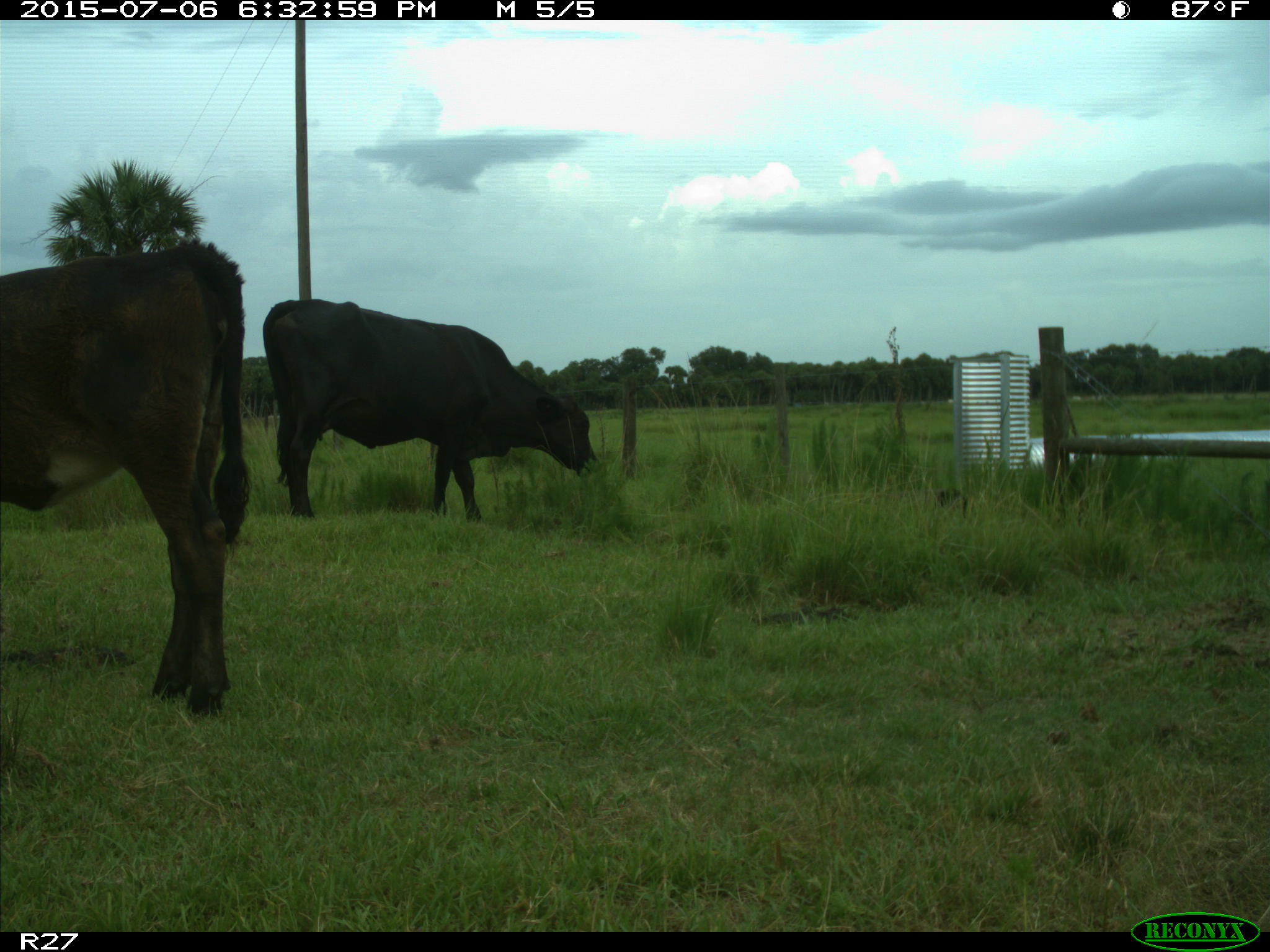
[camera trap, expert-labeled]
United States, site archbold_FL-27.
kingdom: Animalia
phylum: Chordata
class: Mammalia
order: Artiodactyla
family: Bovidae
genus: Bos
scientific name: Bos taurus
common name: domestic cow